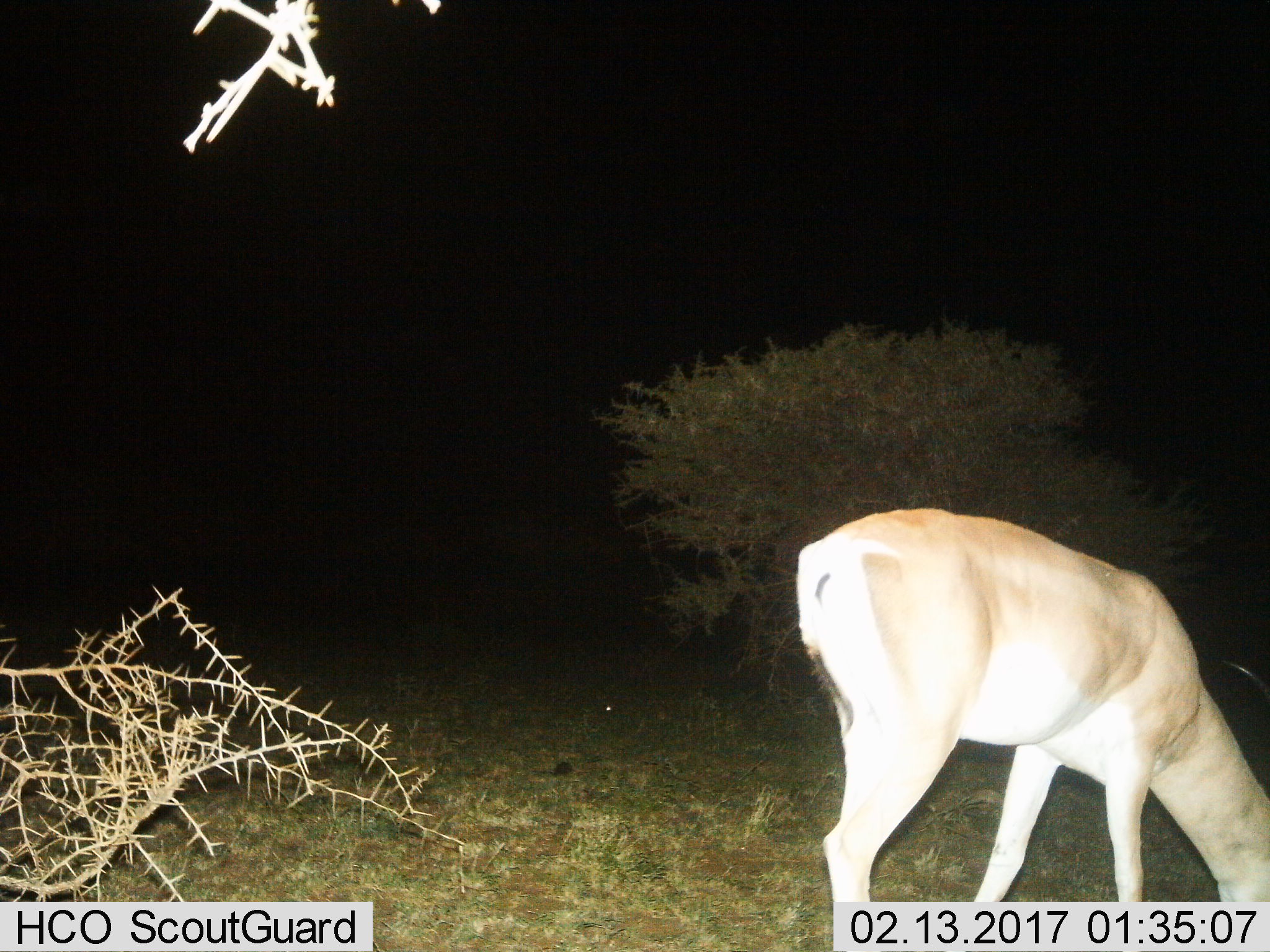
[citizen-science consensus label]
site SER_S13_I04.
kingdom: Animalia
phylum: Chordata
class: Mammalia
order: Artiodactyla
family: Bovidae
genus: Nanger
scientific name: Nanger granti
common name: grant's gazelle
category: gazellegrants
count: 1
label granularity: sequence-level